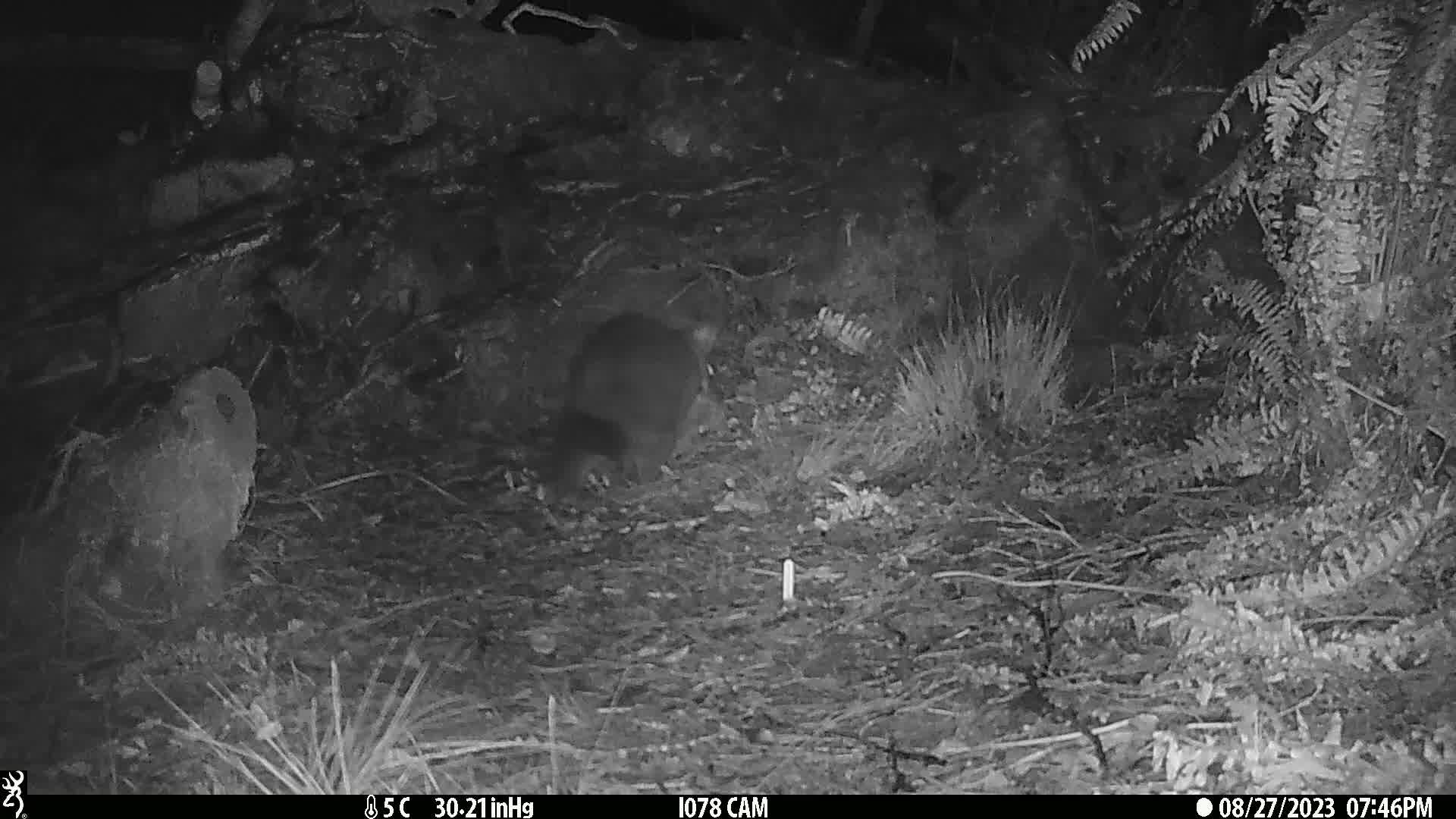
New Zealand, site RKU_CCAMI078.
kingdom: Animalia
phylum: Chordata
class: Mammalia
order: Diprotodontia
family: Phalangeridae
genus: Trichosurus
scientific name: Trichosurus vulpecula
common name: common brushtail possum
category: possum